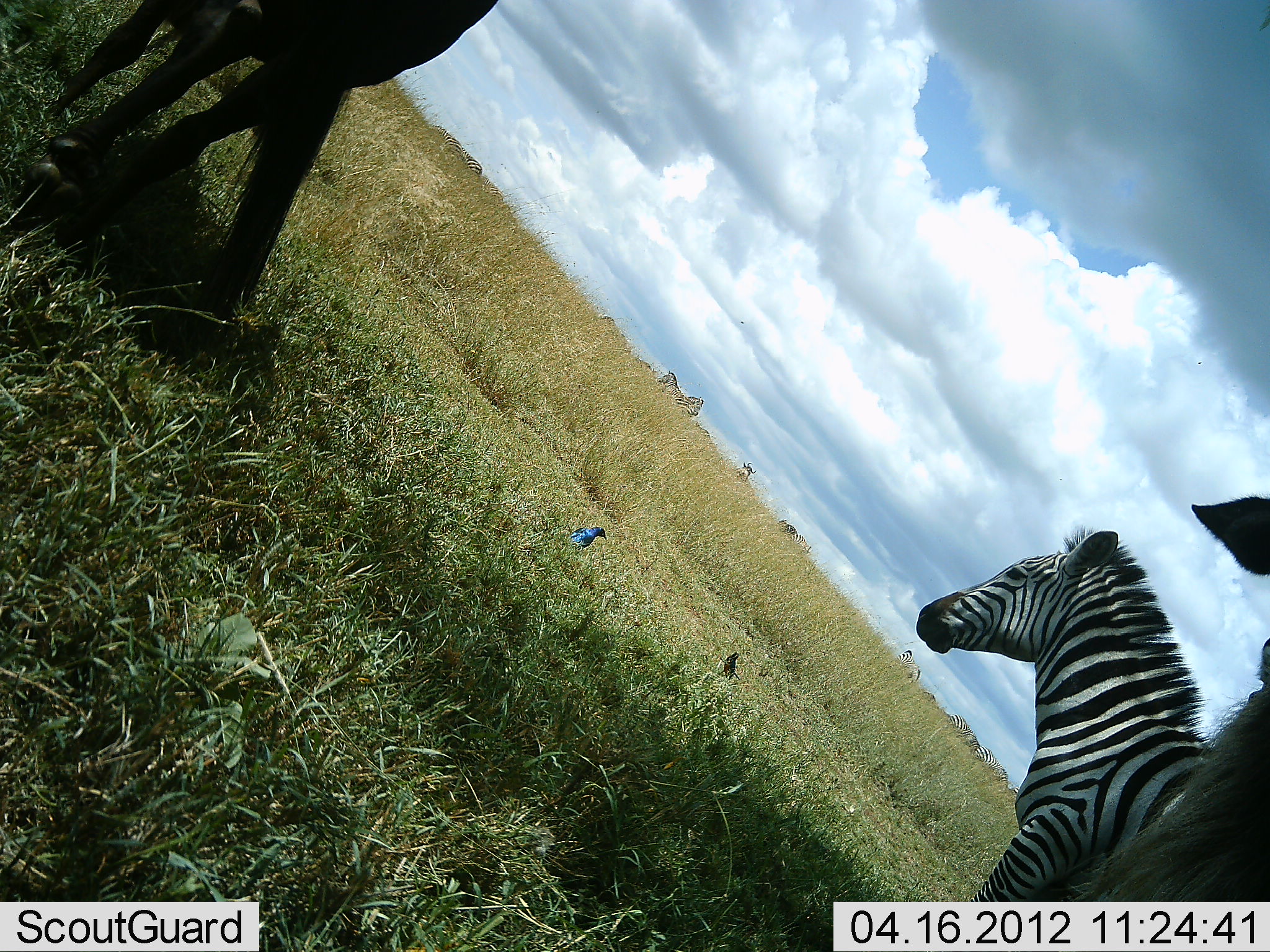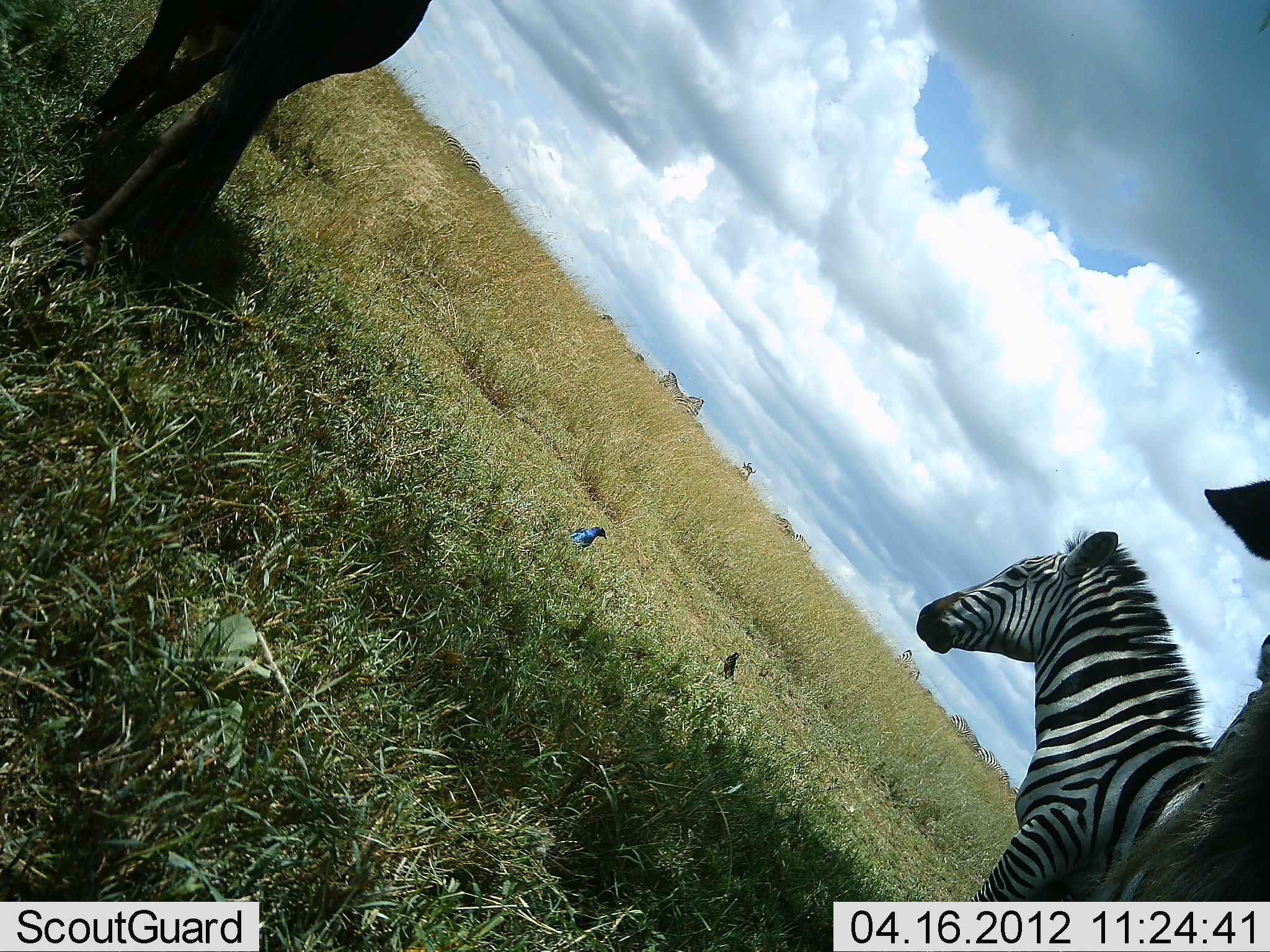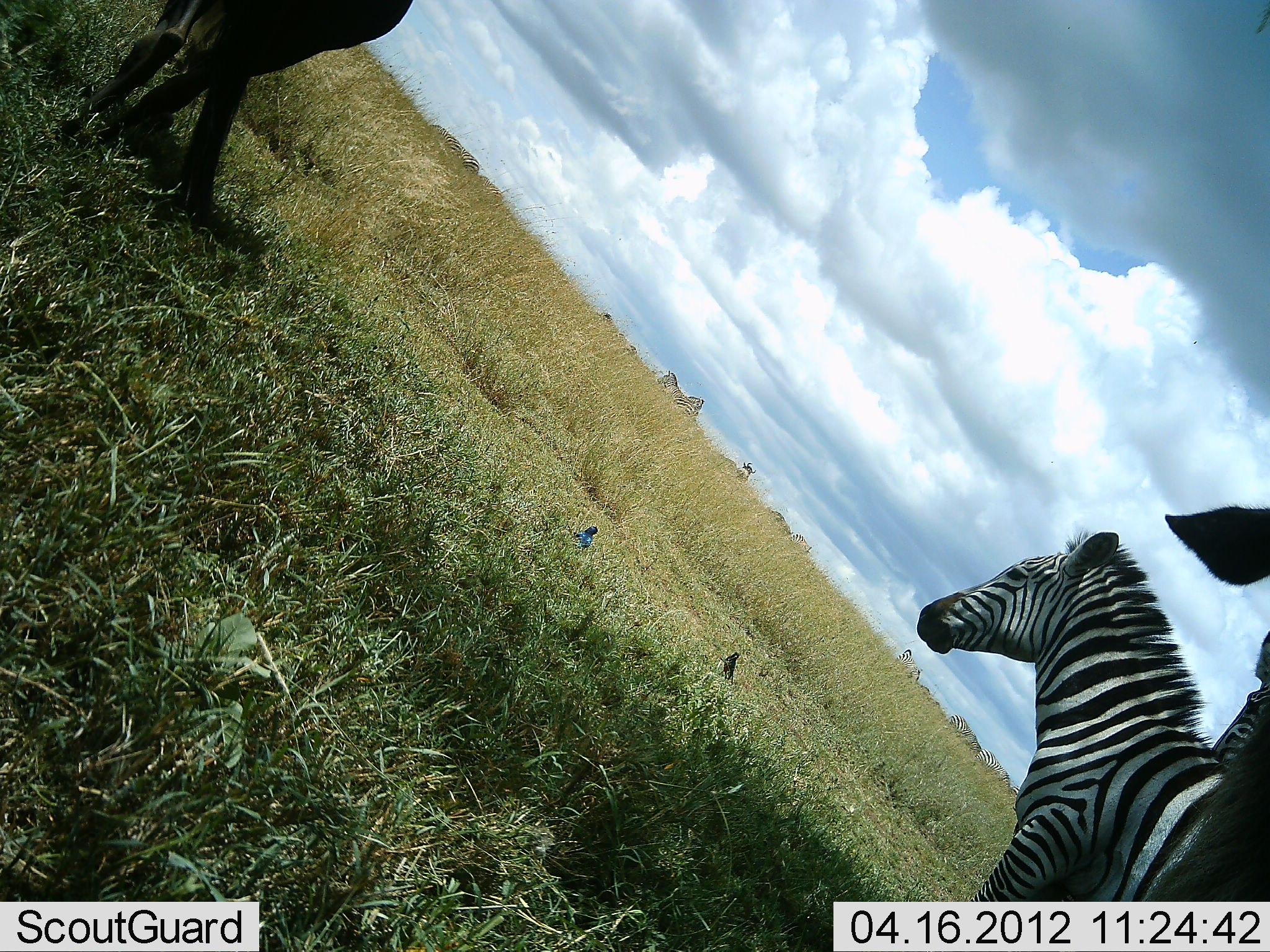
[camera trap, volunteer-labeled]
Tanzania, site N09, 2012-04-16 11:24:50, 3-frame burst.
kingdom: Animalia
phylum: Chordata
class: Aves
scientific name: Aves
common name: bird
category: otherbird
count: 2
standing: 92%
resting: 4%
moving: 0%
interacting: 0%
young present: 0%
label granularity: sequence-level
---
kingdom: Animalia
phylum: Chordata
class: Mammalia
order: Artiodactyla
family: Bovidae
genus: Connochaetes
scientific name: Connochaetes taurinus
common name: blue wildebeest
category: wildebeest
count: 2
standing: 78%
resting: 4%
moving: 52%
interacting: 4%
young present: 0%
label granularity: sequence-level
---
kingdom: Animalia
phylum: Chordata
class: Mammalia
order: Perissodactyla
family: Equidae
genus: Equus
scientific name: Equus quagga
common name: plains zebra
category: zebra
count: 2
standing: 88%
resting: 6%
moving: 21%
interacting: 0%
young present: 0%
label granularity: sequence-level